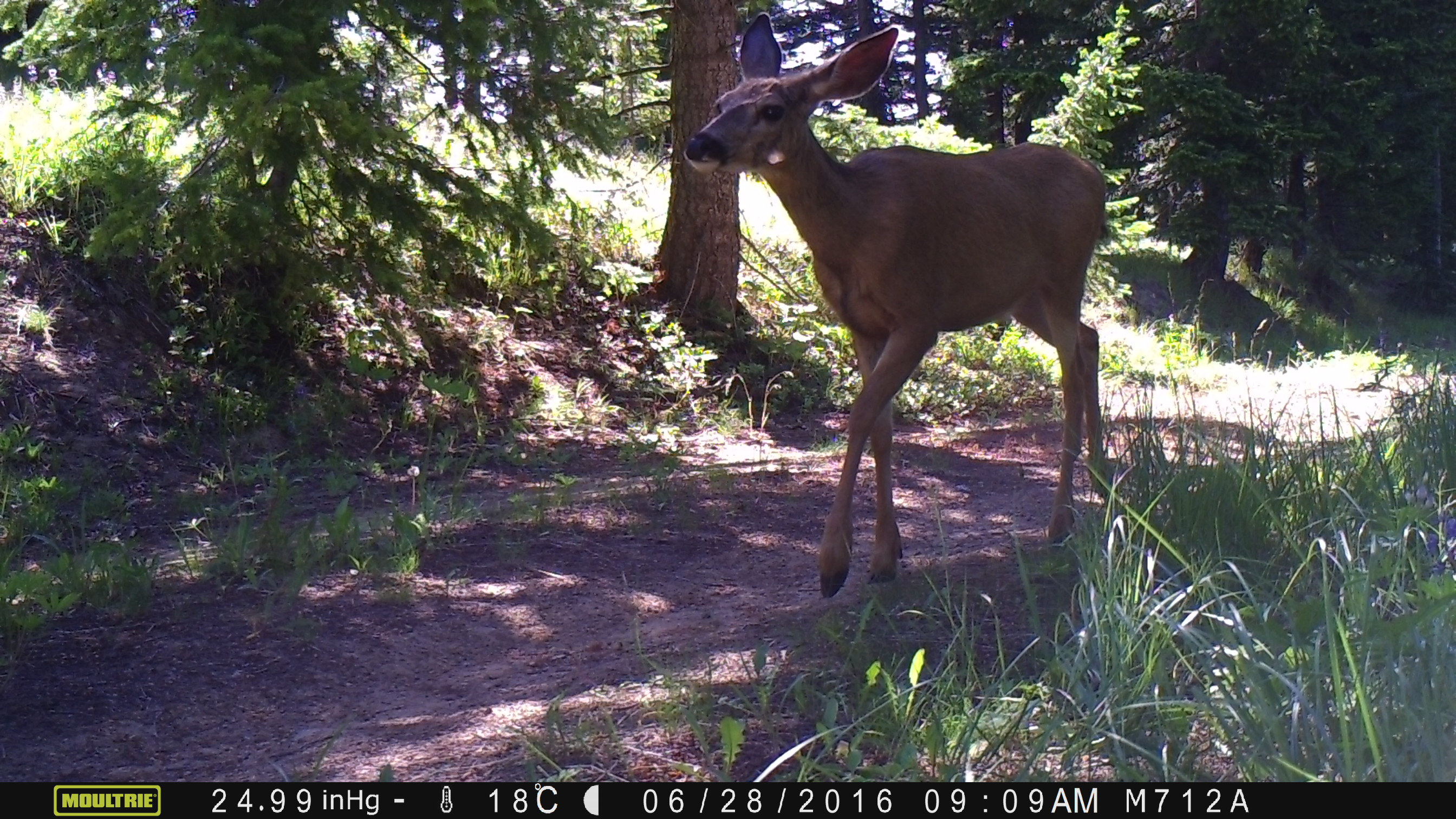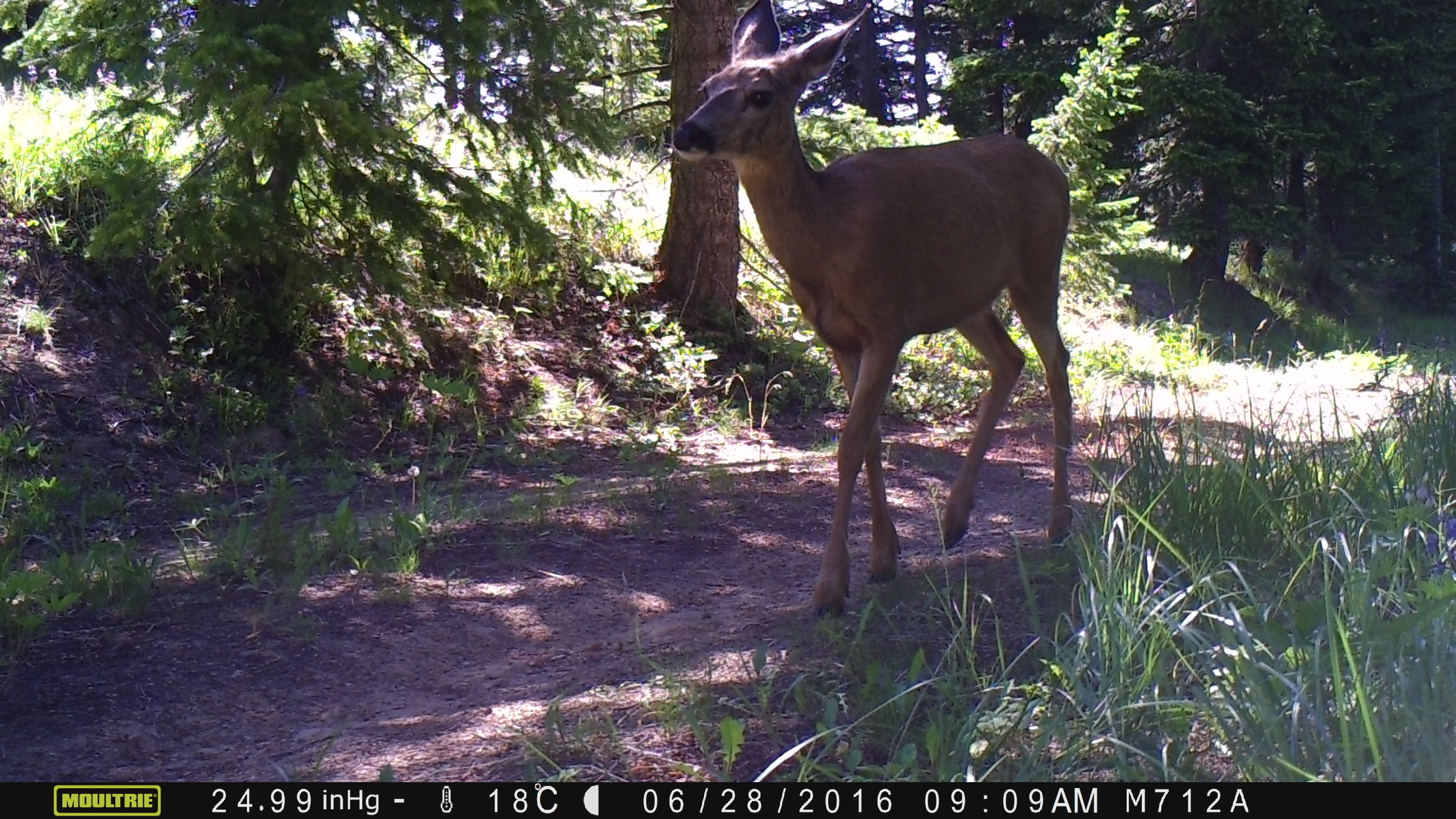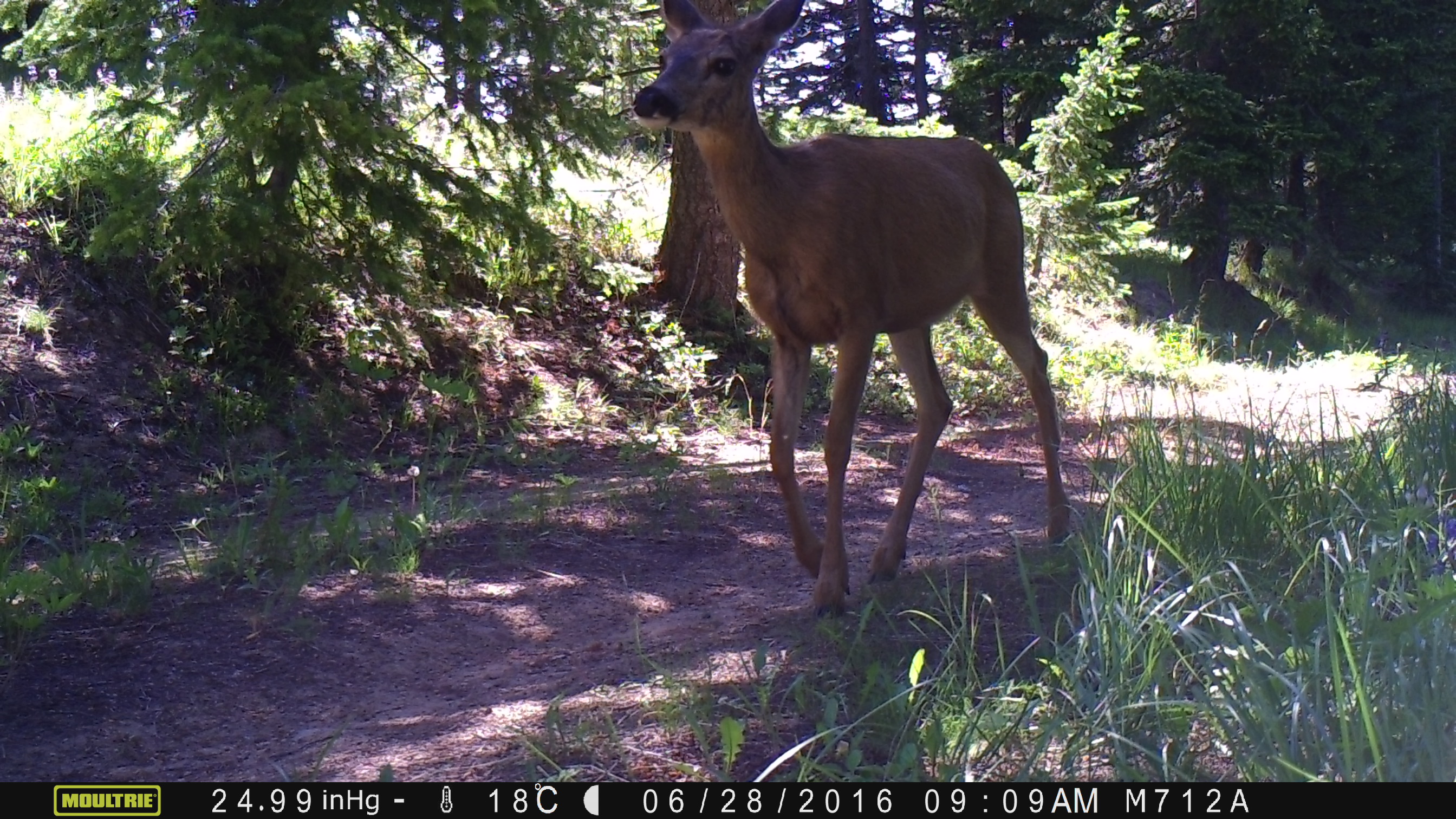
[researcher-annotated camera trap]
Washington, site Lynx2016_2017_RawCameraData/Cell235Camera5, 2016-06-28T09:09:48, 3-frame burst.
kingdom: Animalia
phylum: Chordata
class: Mammalia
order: Artiodactyla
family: Cervidae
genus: Odocoileus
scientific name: Odocoileus hemionus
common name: mule deer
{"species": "Odocoileus hemionus (mule deer)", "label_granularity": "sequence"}